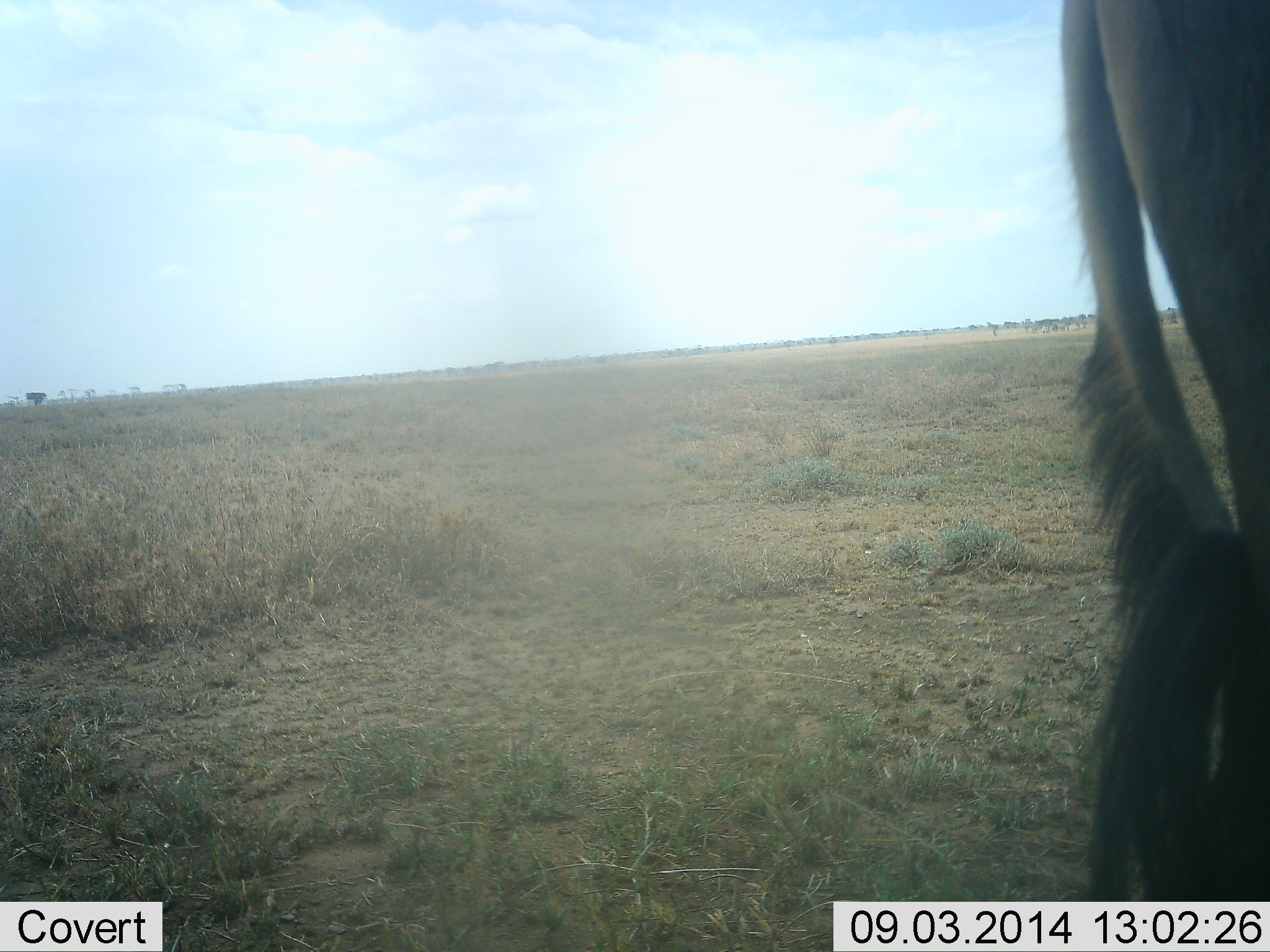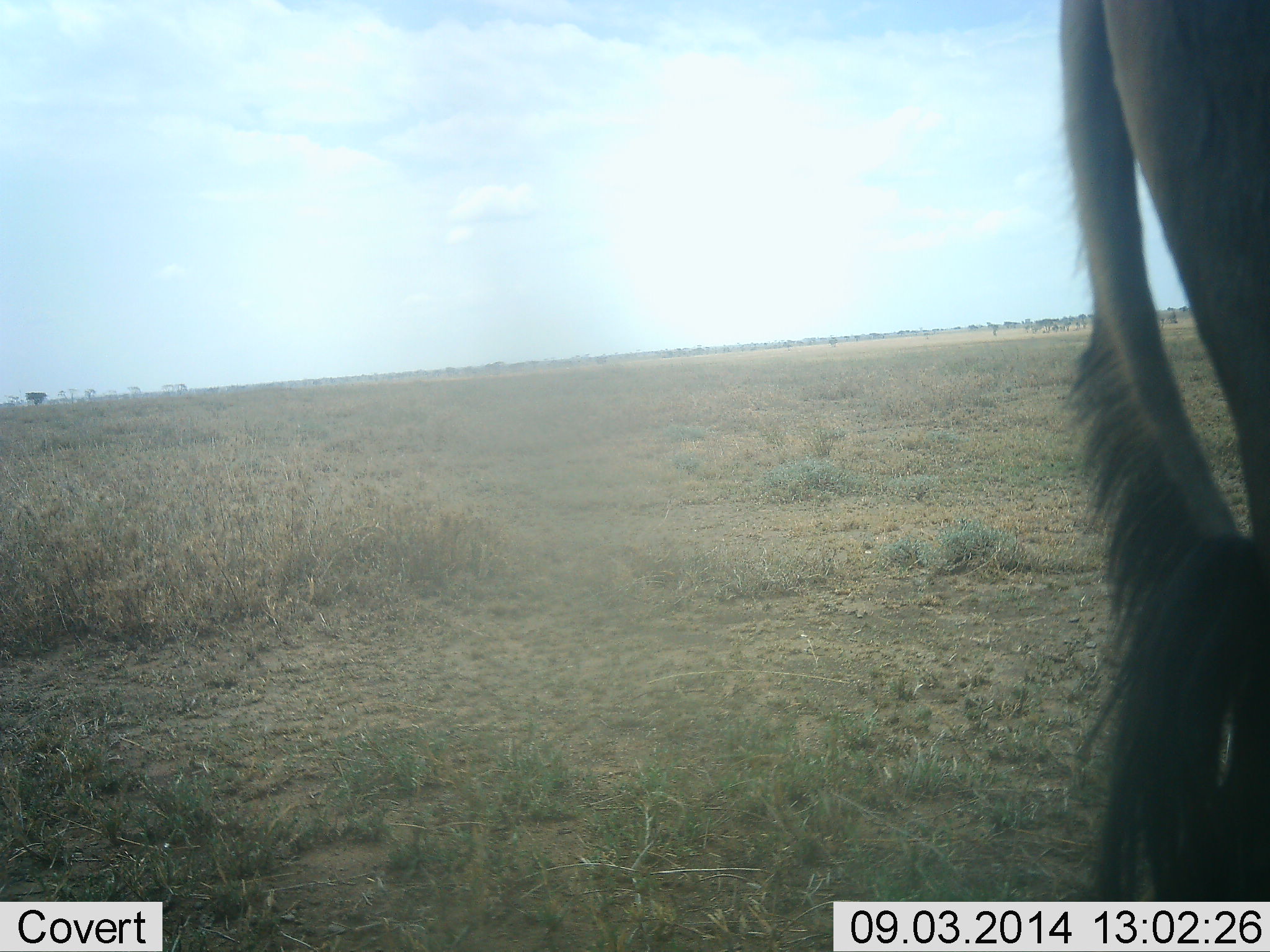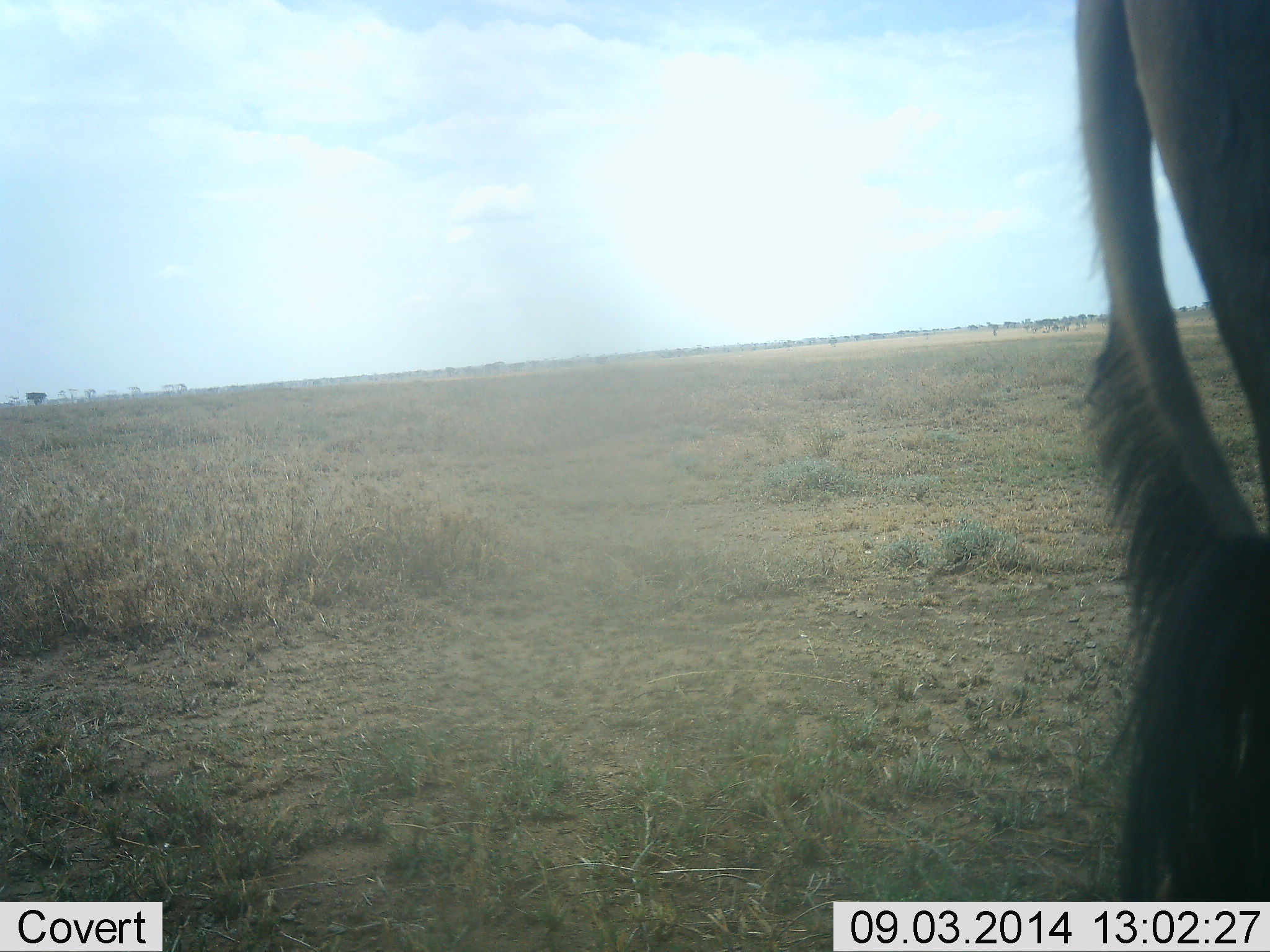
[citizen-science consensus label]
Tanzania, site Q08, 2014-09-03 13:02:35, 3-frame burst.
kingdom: Animalia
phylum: Chordata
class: Mammalia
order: Artiodactyla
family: Bovidae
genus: Connochaetes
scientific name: Connochaetes taurinus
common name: blue wildebeest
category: wildebeest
Wildebeest (blue wildebeest) (Connochaetes taurinus), count 1. Behavior (volunteer vote fractions): standing 82%, resting 0%, moving 9%, interacting 0%. Young present (vote fraction): 0%. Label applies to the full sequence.